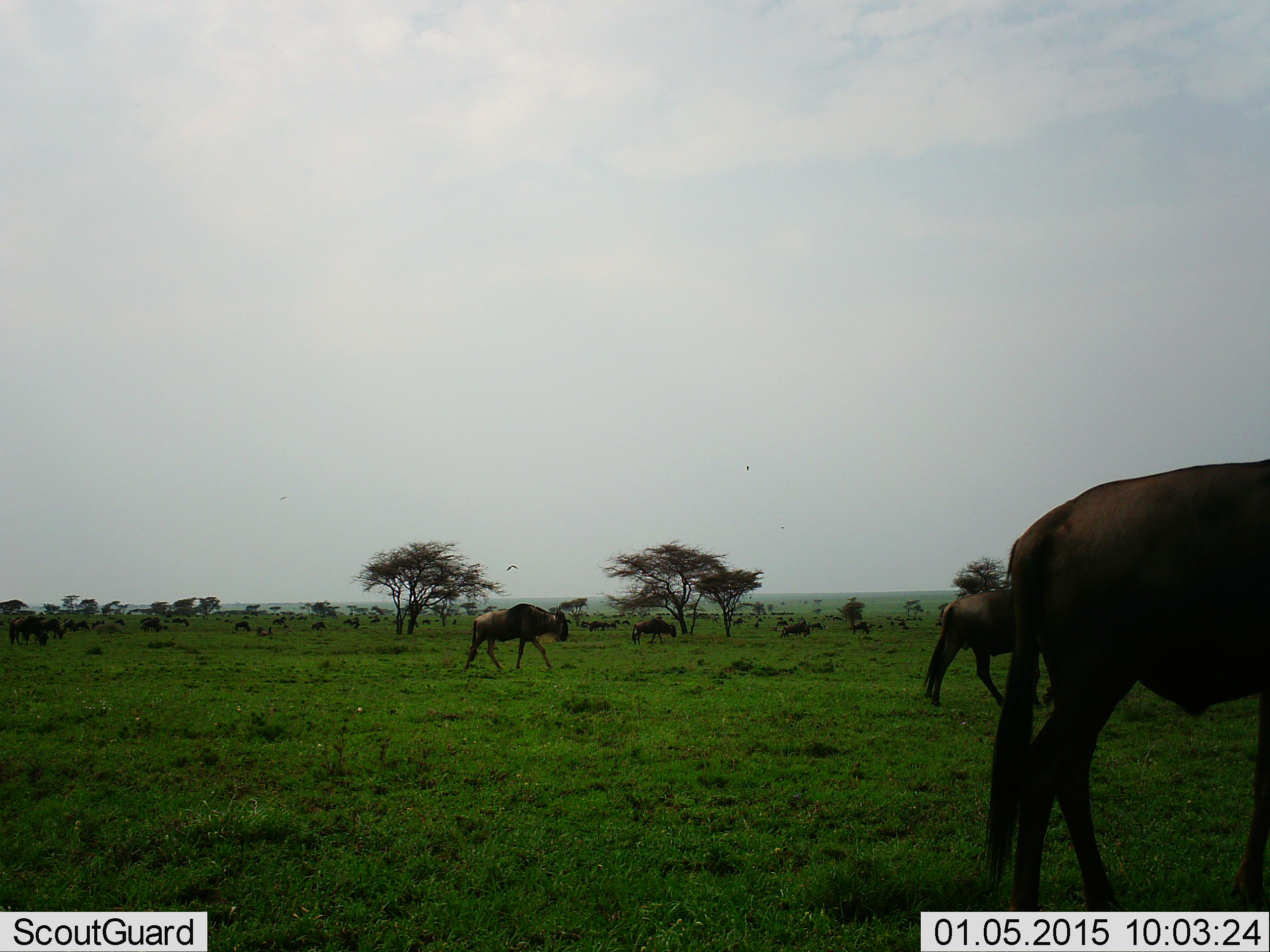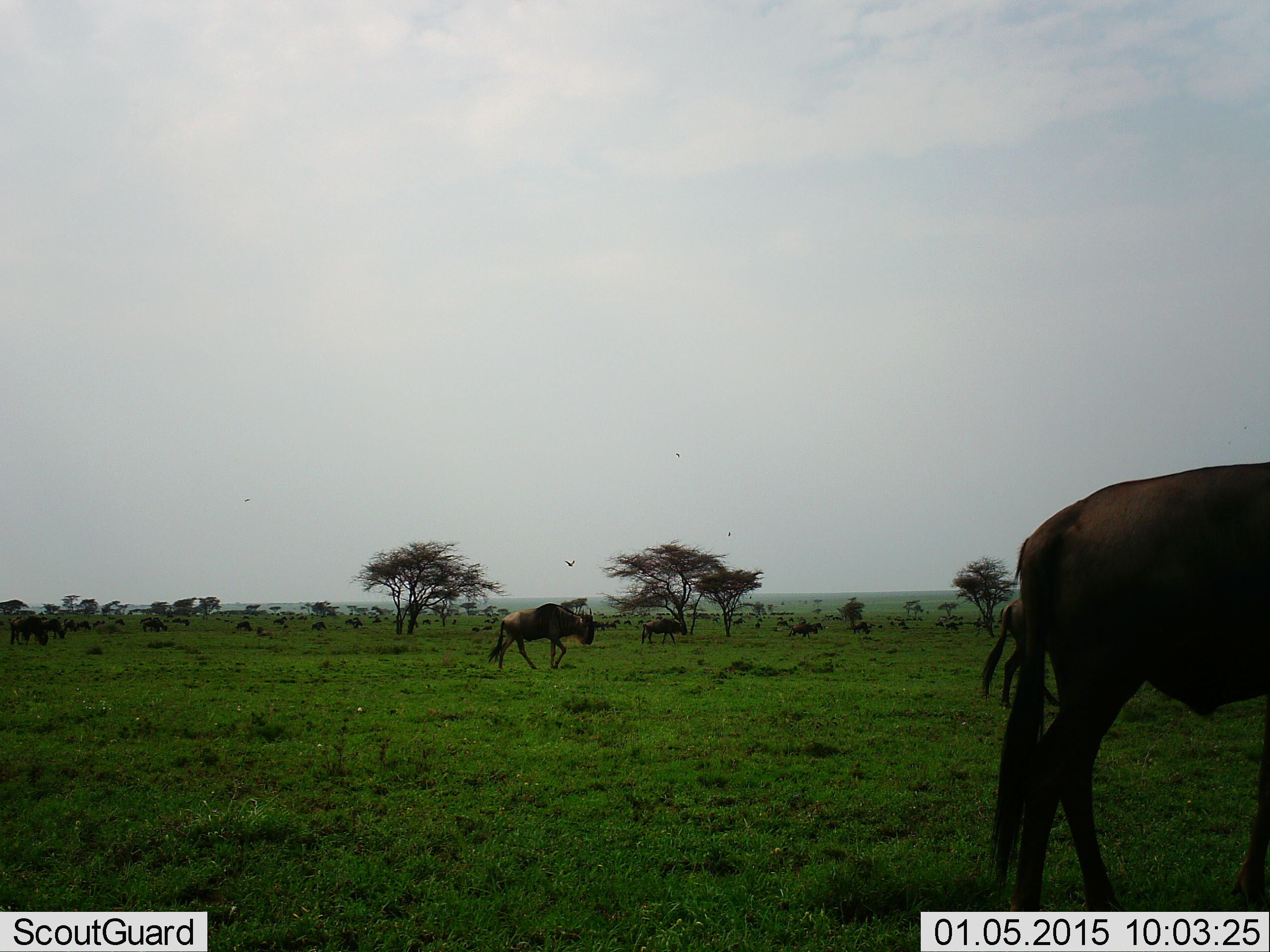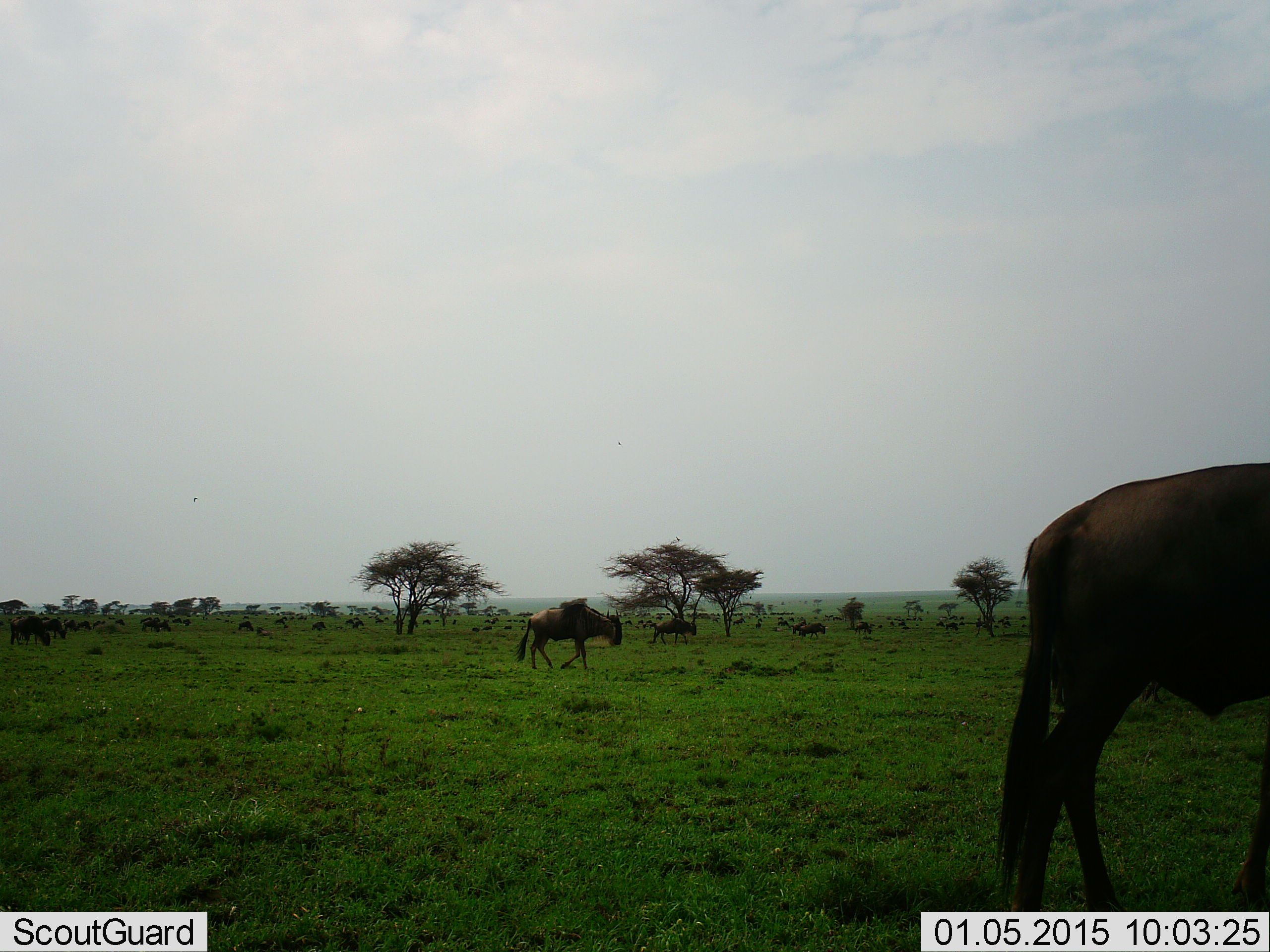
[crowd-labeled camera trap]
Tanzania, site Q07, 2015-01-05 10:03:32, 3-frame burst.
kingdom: Animalia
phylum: Chordata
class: Mammalia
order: Artiodactyla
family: Bovidae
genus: Connochaetes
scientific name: Connochaetes taurinus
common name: blue wildebeest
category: wildebeest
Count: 11-50.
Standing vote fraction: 62%.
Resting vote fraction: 0%.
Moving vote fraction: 77%.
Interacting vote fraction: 0%.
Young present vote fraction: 0%.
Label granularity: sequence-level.